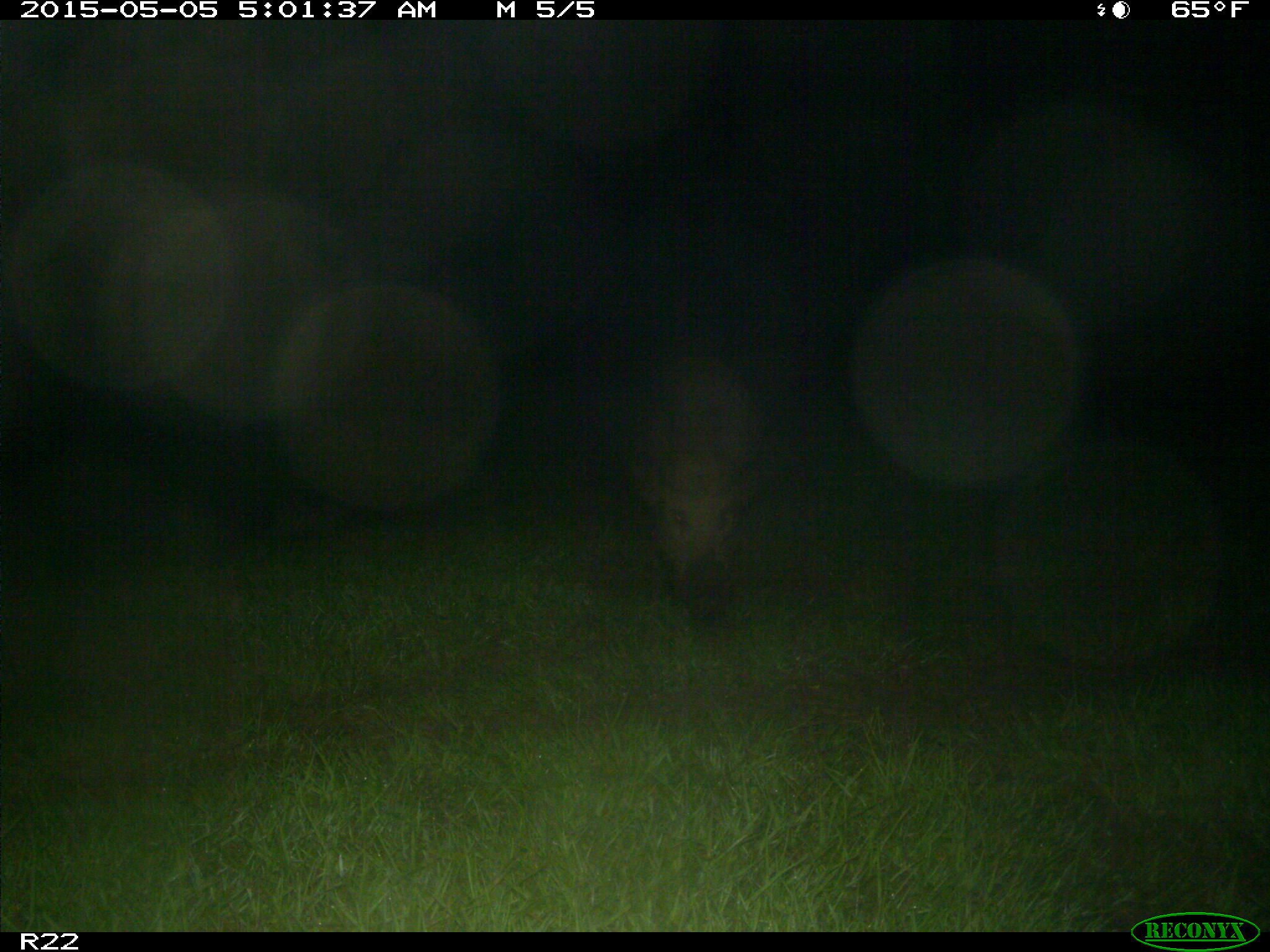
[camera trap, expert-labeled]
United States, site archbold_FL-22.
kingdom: Animalia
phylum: Chordata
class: Mammalia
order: Artiodactyla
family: Suidae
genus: Sus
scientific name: Sus scrofa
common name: wild boar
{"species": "Sus scrofa (wild boar)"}